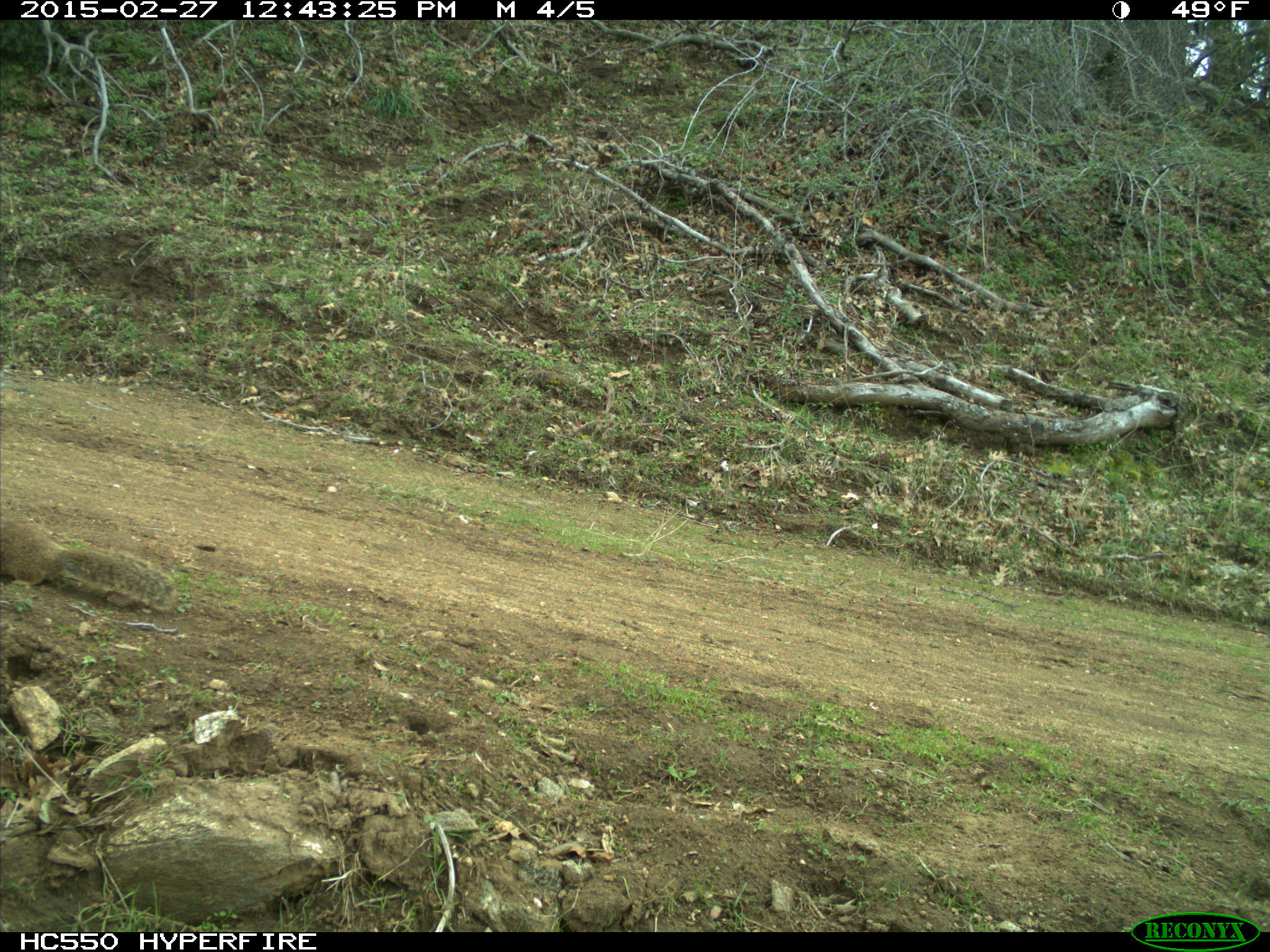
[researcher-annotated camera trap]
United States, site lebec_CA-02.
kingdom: Animalia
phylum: Chordata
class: Mammalia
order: Rodentia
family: Sciuridae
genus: Otospermophilus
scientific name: Otospermophilus beecheyi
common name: california ground squirrel